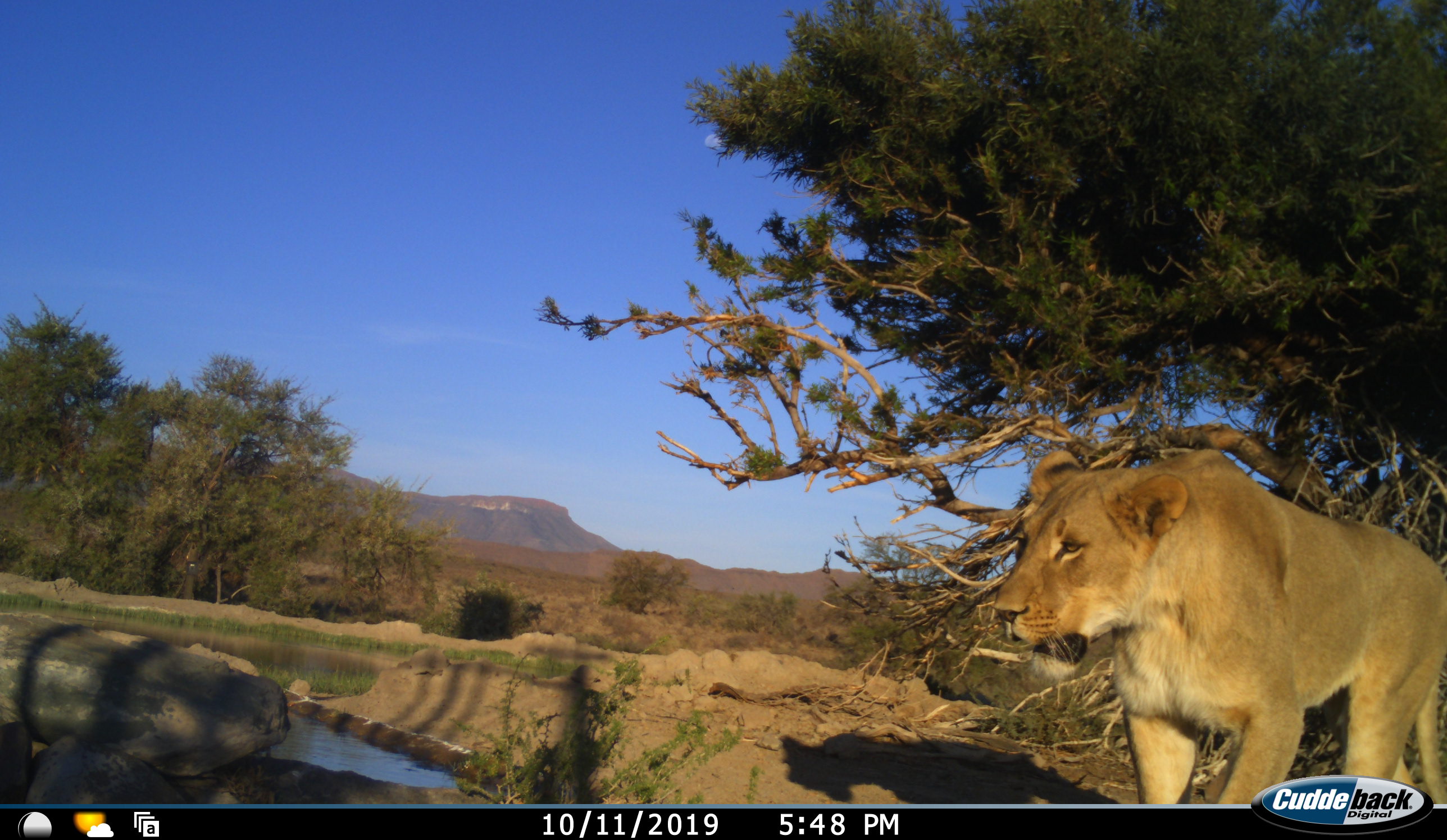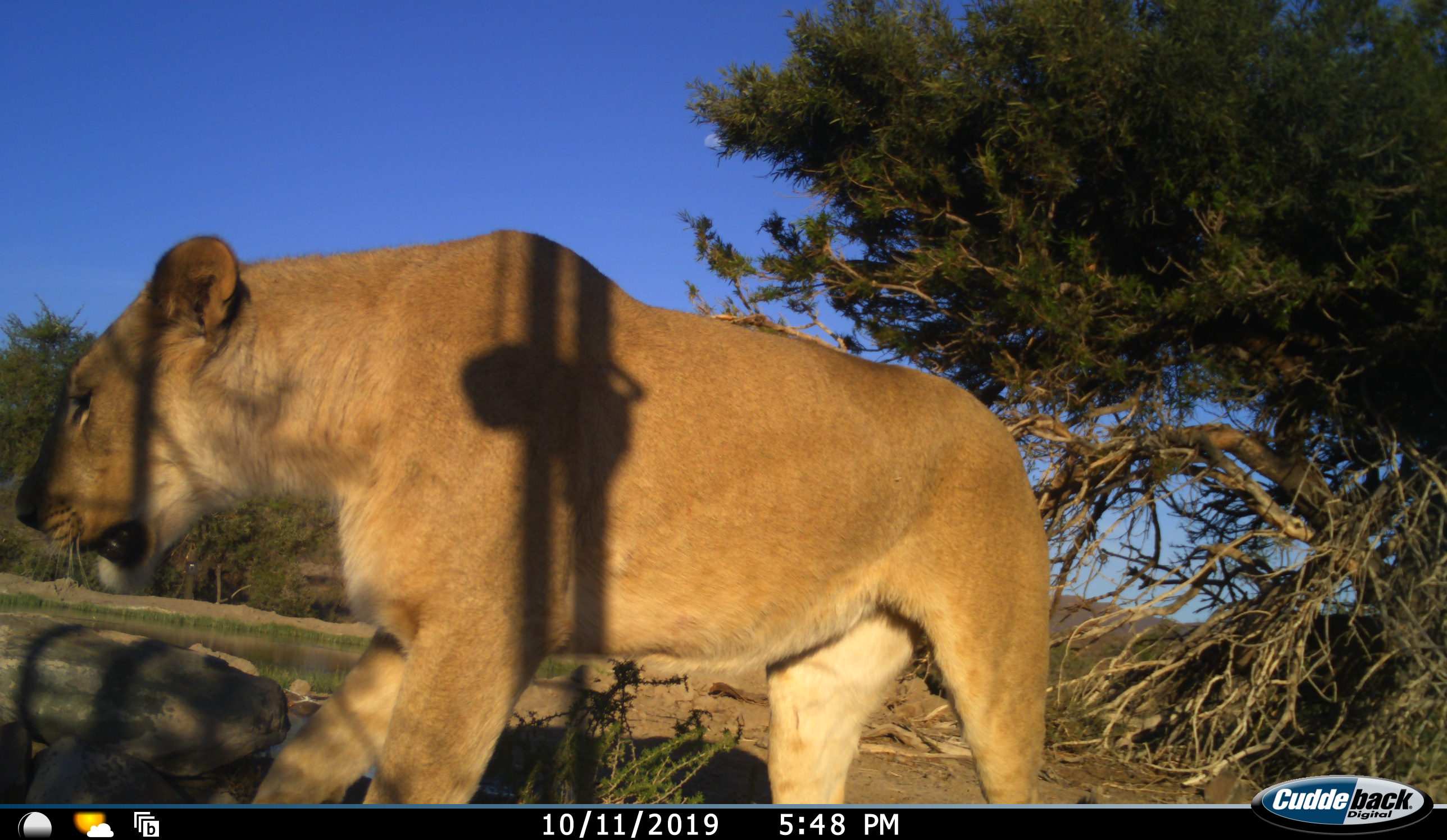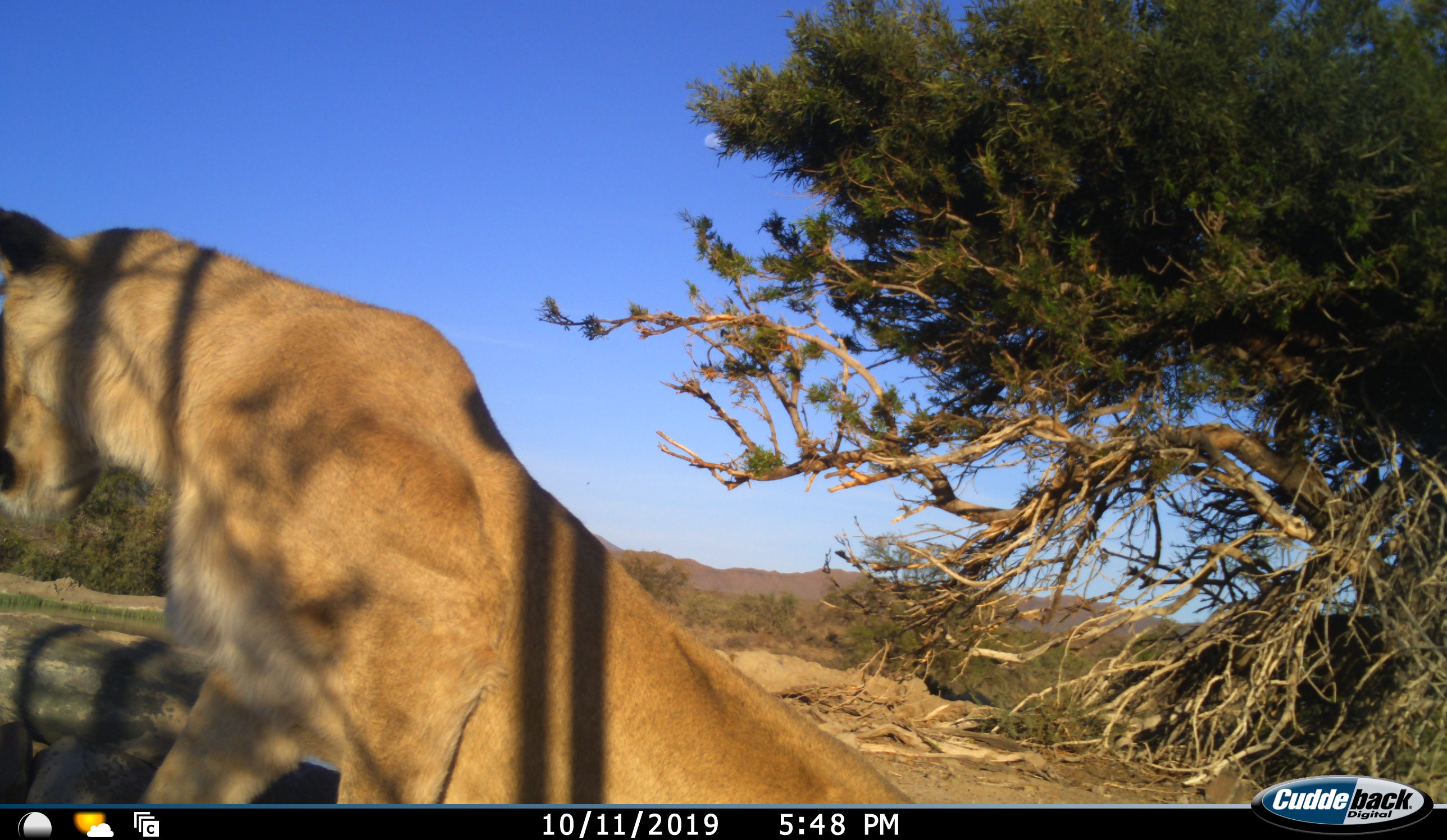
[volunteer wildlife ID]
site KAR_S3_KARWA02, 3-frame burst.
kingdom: Animalia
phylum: Chordata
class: Mammalia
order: Carnivora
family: Felidae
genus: Panthera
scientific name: Panthera leo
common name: lion female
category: lionfemale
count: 1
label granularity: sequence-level